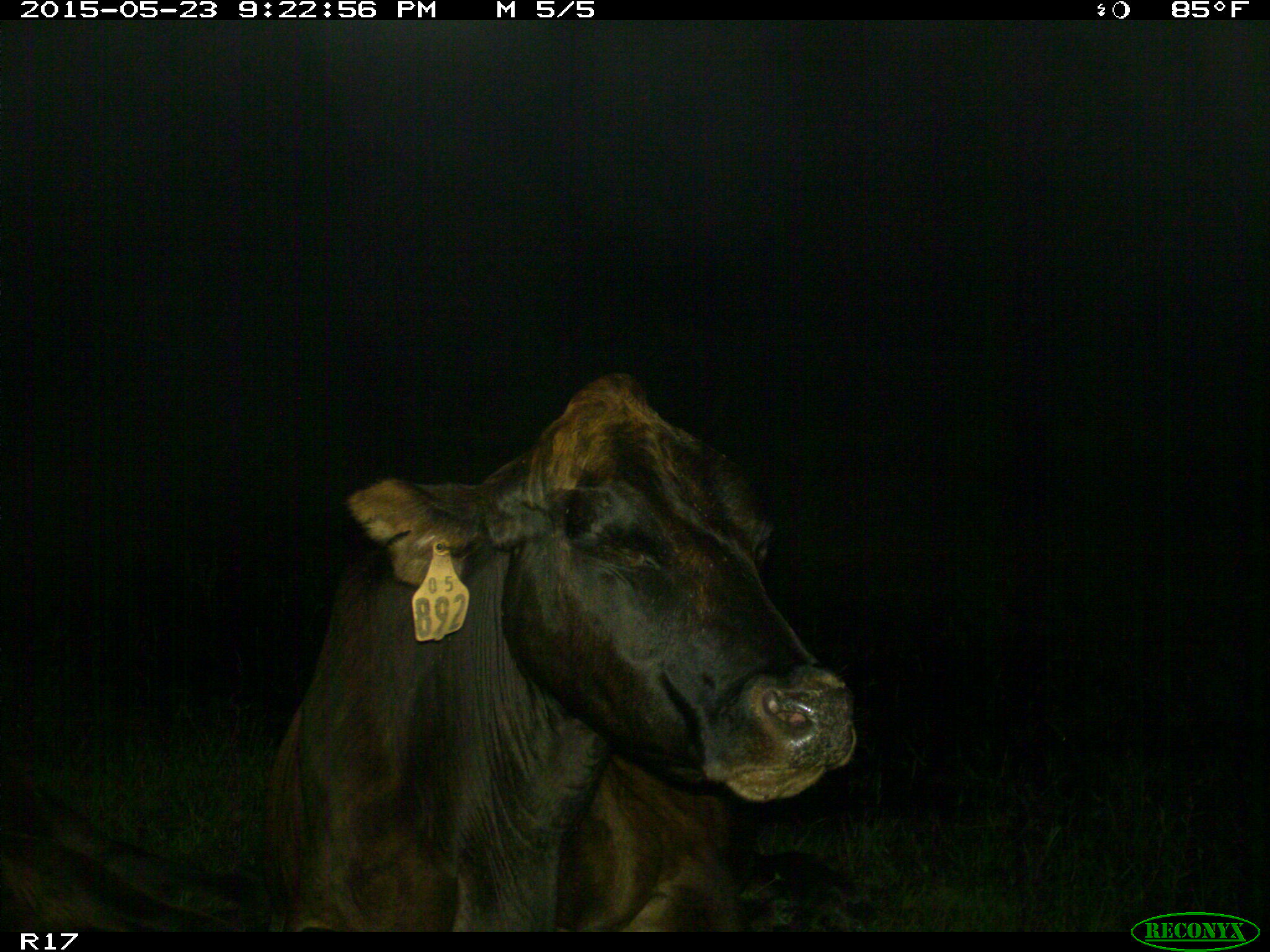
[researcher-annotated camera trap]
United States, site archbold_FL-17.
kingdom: Animalia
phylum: Chordata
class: Mammalia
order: Artiodactyla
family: Bovidae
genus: Bos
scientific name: Bos taurus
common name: domestic cow